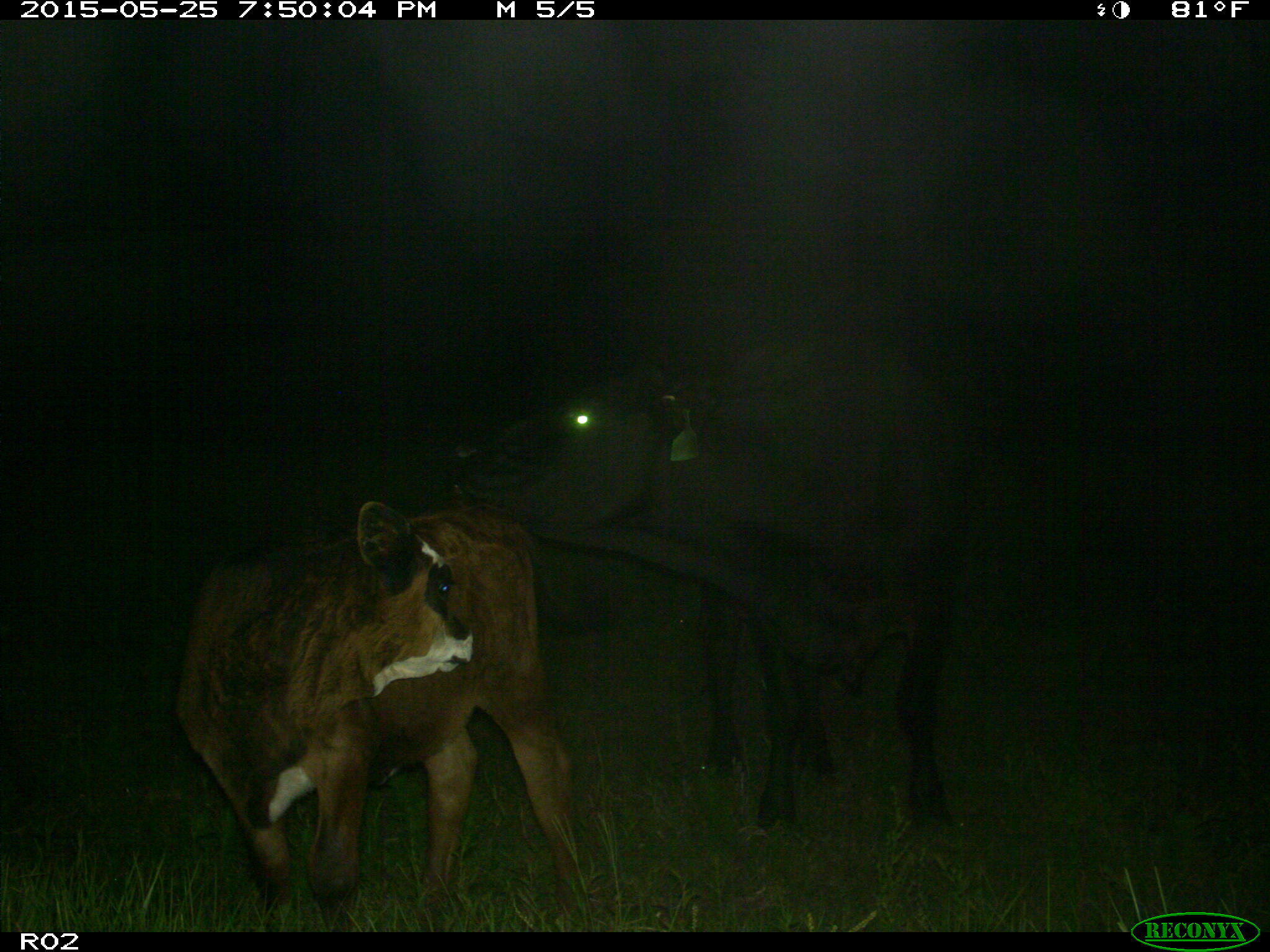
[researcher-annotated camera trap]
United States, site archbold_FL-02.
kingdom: Animalia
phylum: Chordata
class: Mammalia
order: Artiodactyla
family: Bovidae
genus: Bos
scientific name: Bos taurus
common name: domestic cow